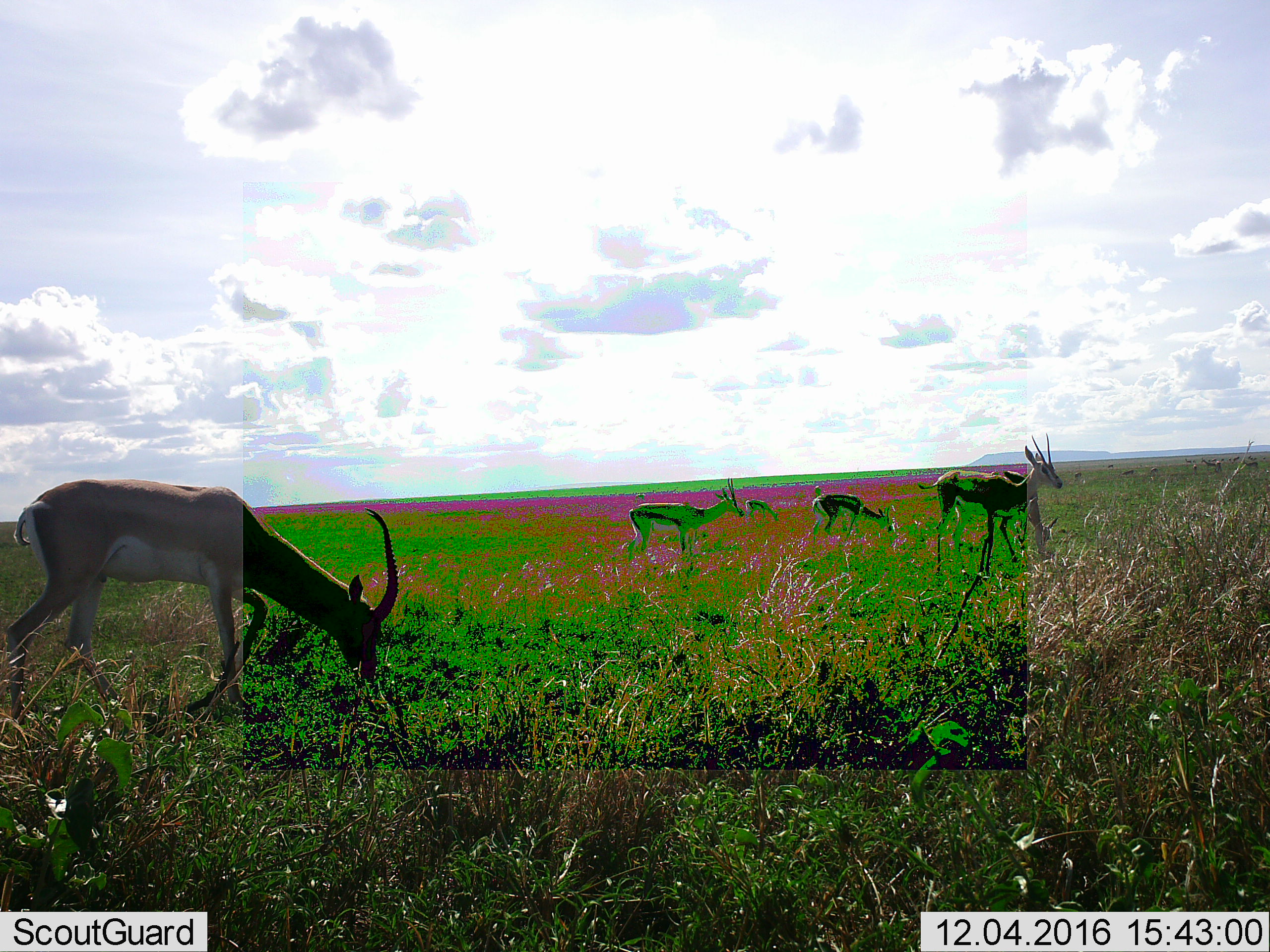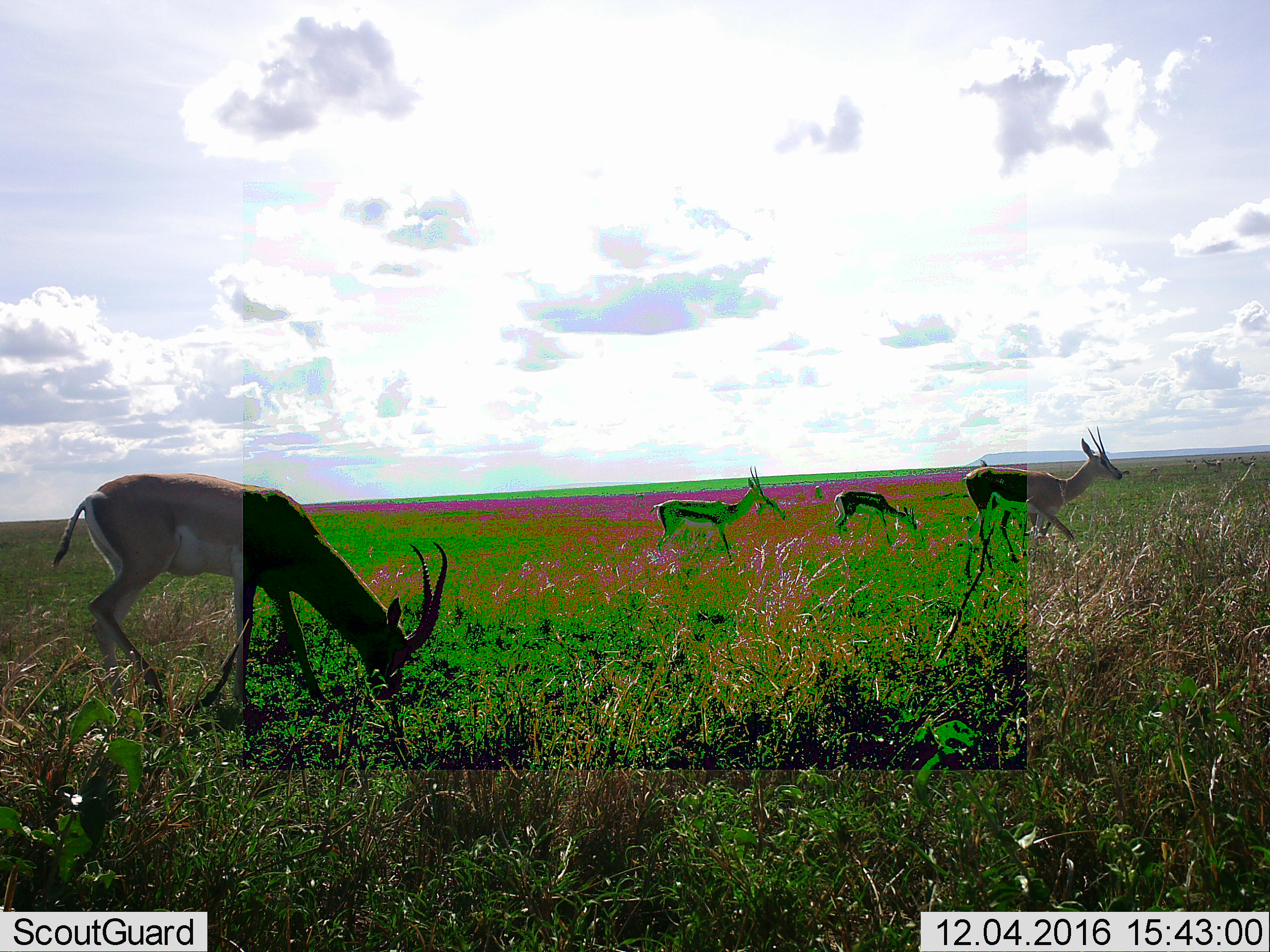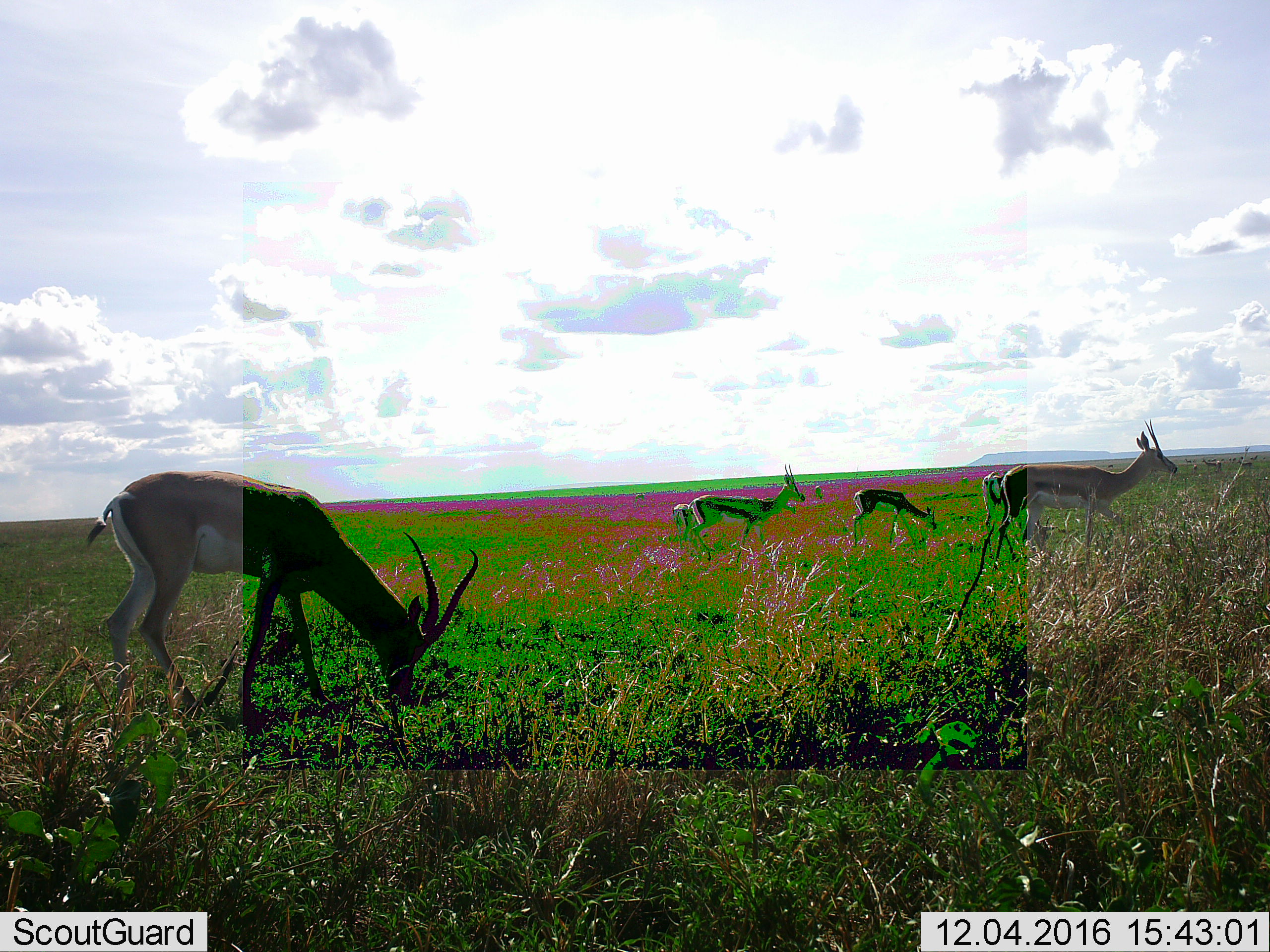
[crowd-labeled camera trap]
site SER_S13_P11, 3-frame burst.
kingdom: Animalia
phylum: Chordata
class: Mammalia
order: Artiodactyla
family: Bovidae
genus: Eudorcas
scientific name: Eudorcas thomsonii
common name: thomson's gazelle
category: gazellethomsons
Gazellethomsons (thomson's gazelle) (Eudorcas thomsonii), count 5. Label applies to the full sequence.